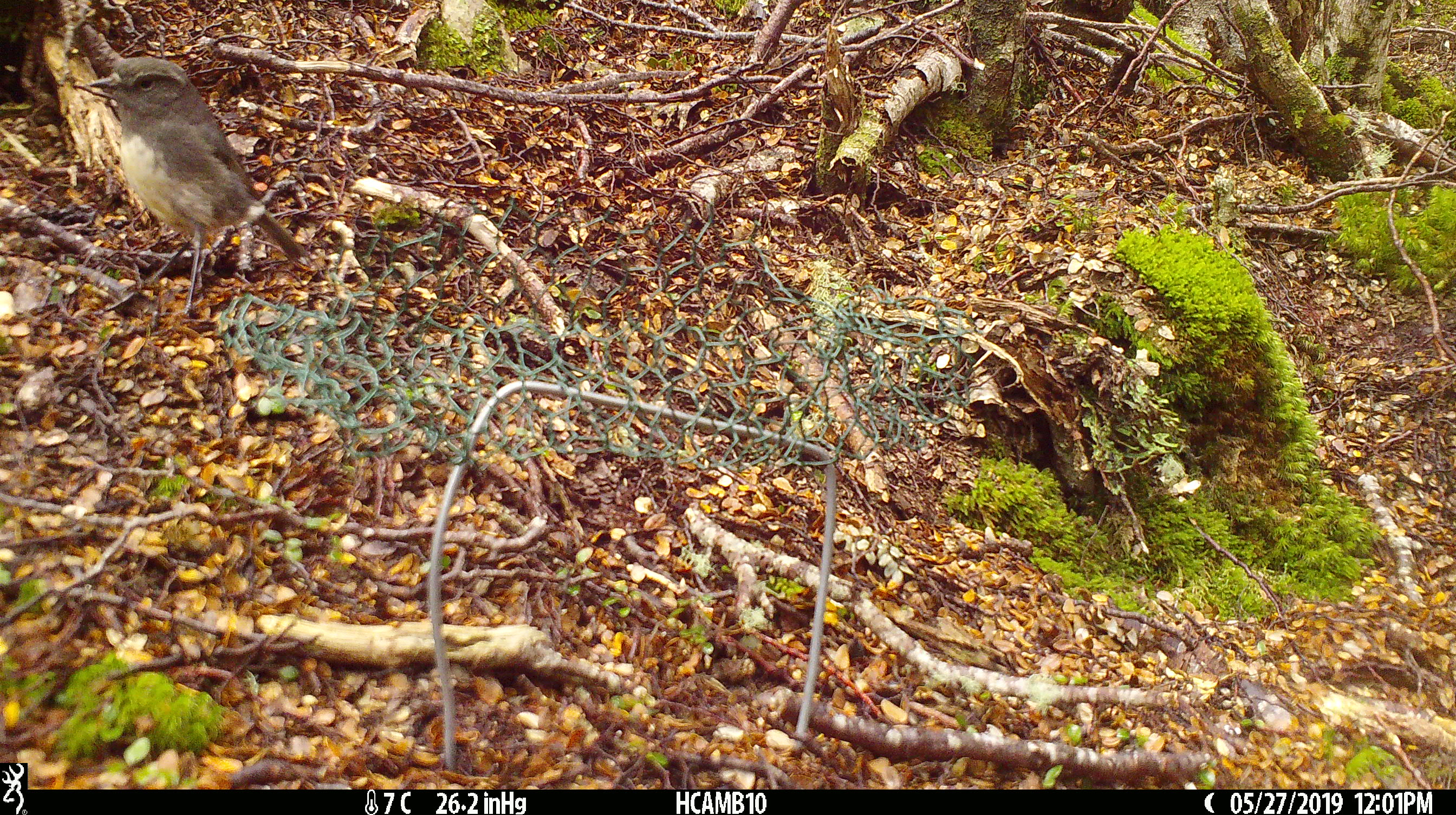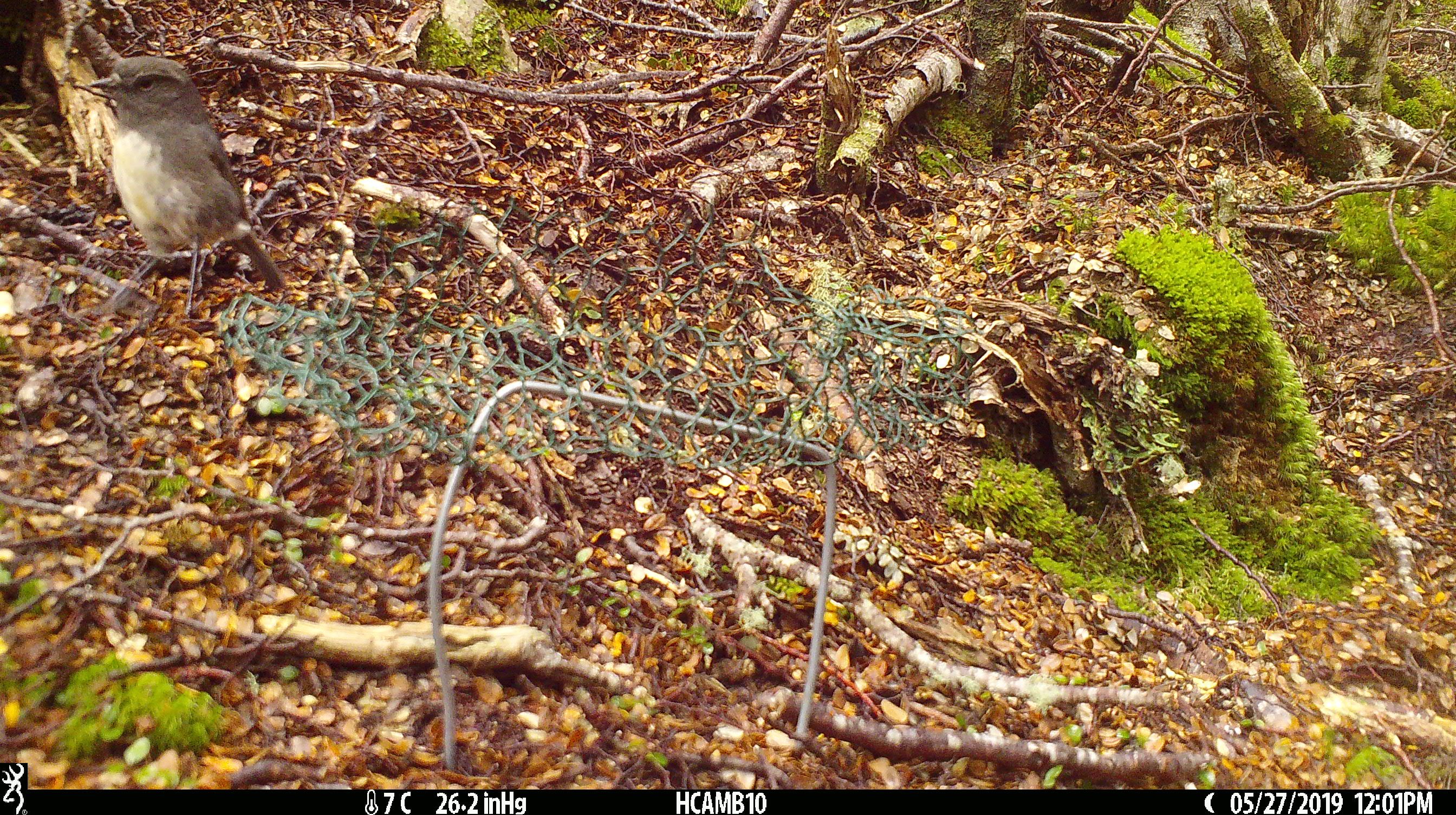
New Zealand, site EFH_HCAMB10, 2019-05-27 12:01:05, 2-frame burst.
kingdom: Animalia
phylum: Chordata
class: Aves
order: Passeriformes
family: Petroicidae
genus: Petroica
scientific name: Petroica australis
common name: new zealand robin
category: robin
Robin (new zealand robin) (Petroica australis).